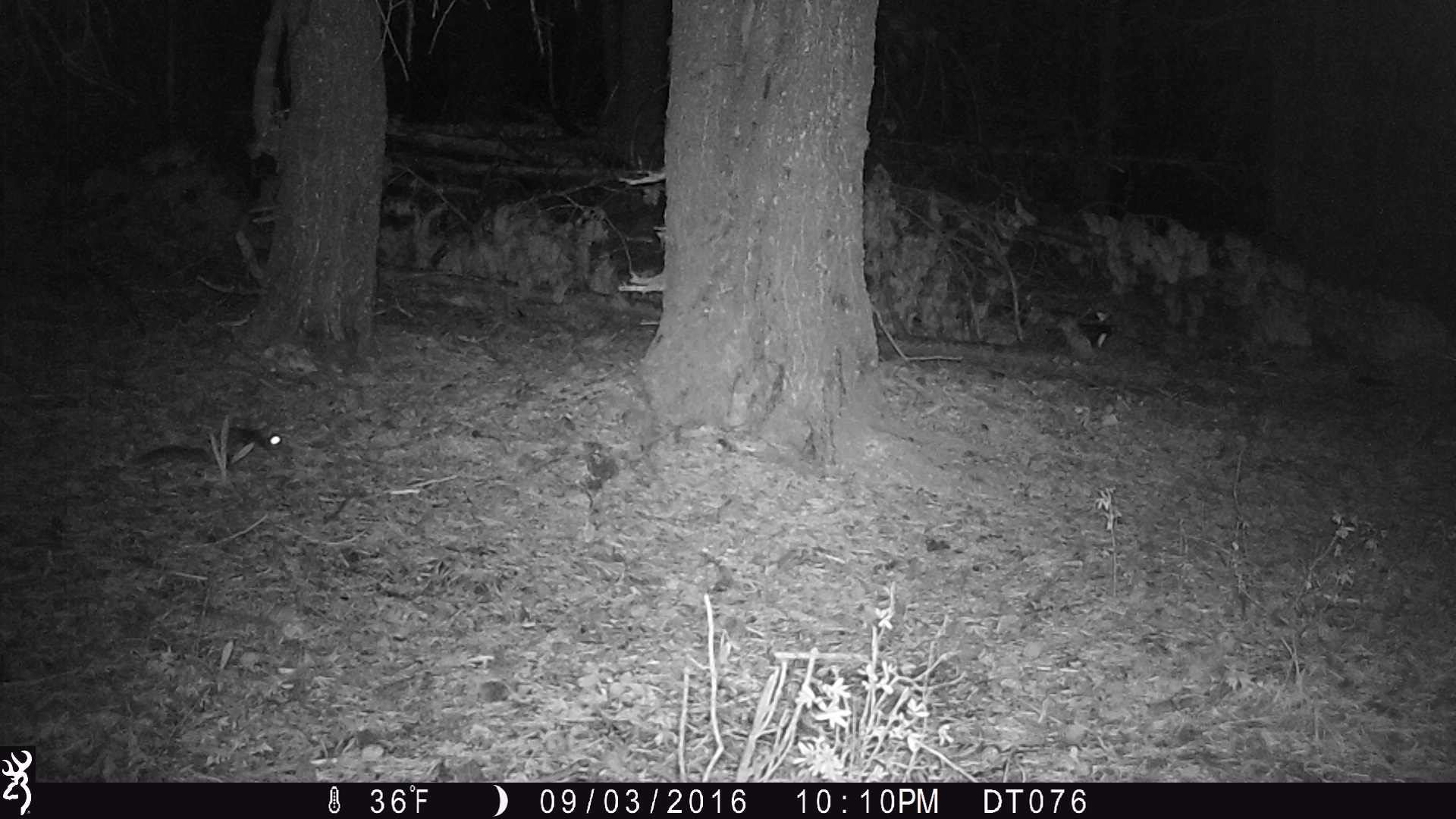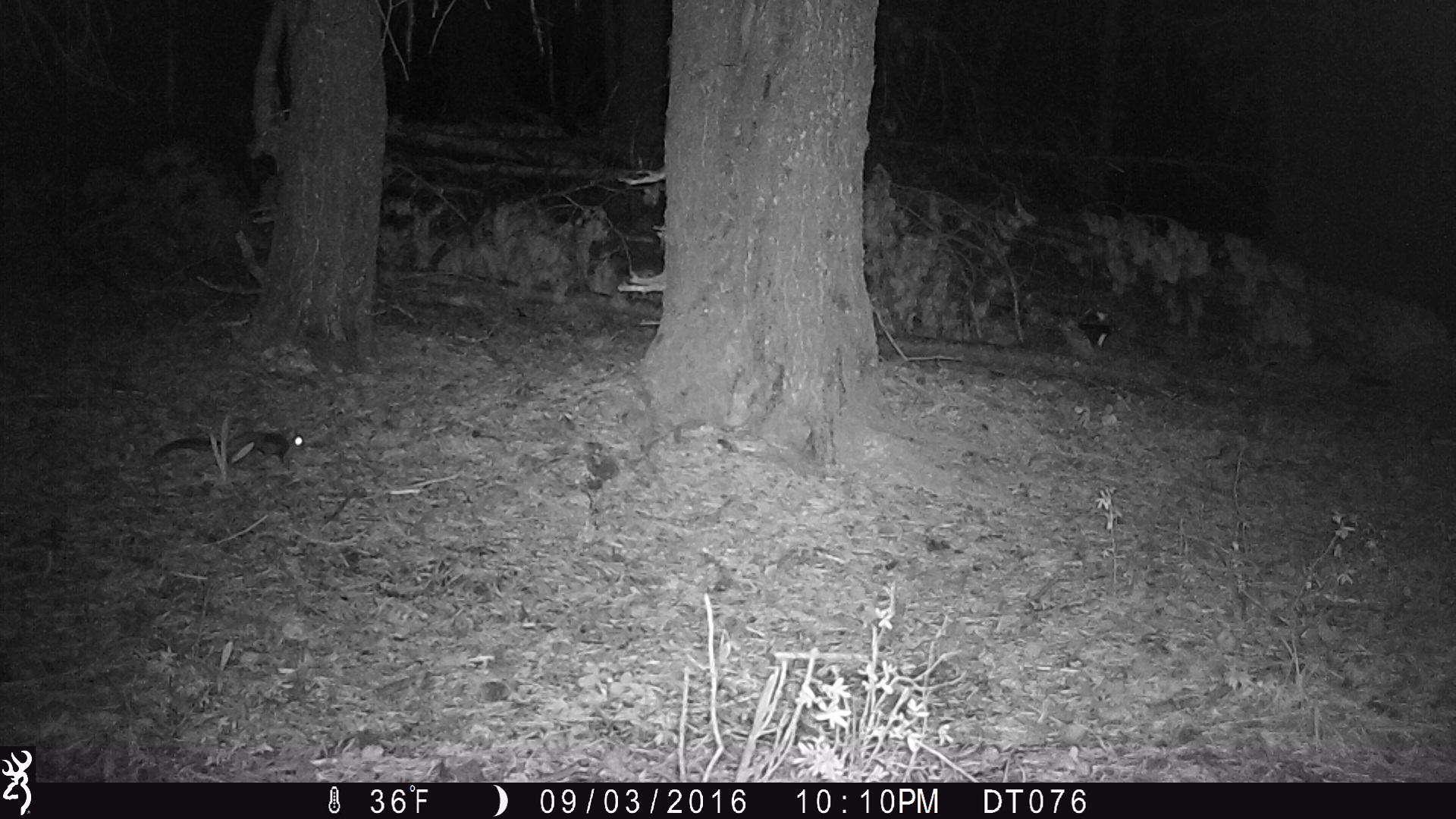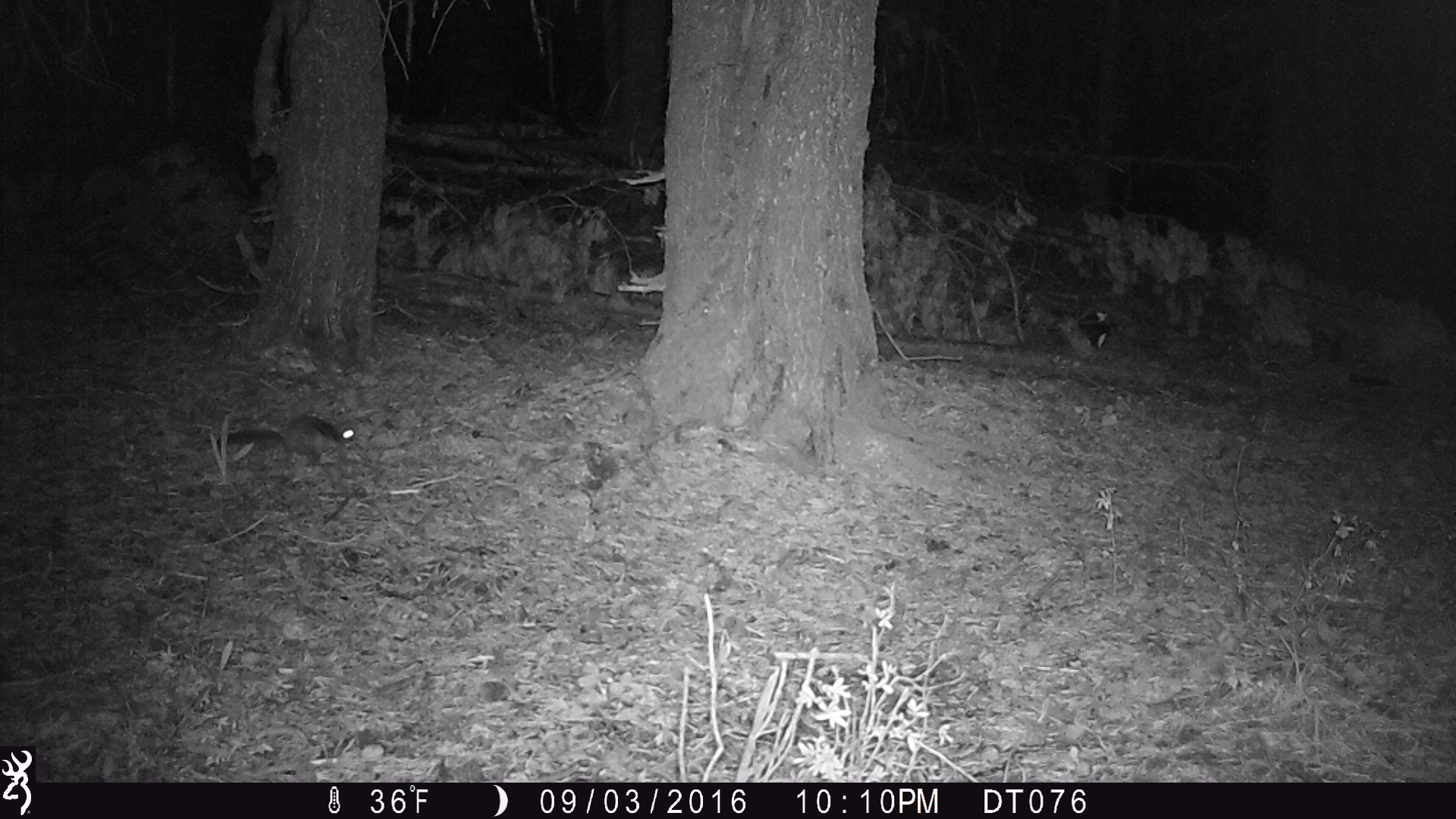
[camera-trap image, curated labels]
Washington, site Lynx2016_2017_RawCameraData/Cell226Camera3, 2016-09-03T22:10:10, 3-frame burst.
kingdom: Animalia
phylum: Chordata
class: Mammalia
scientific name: Mammalia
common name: small mammal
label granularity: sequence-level